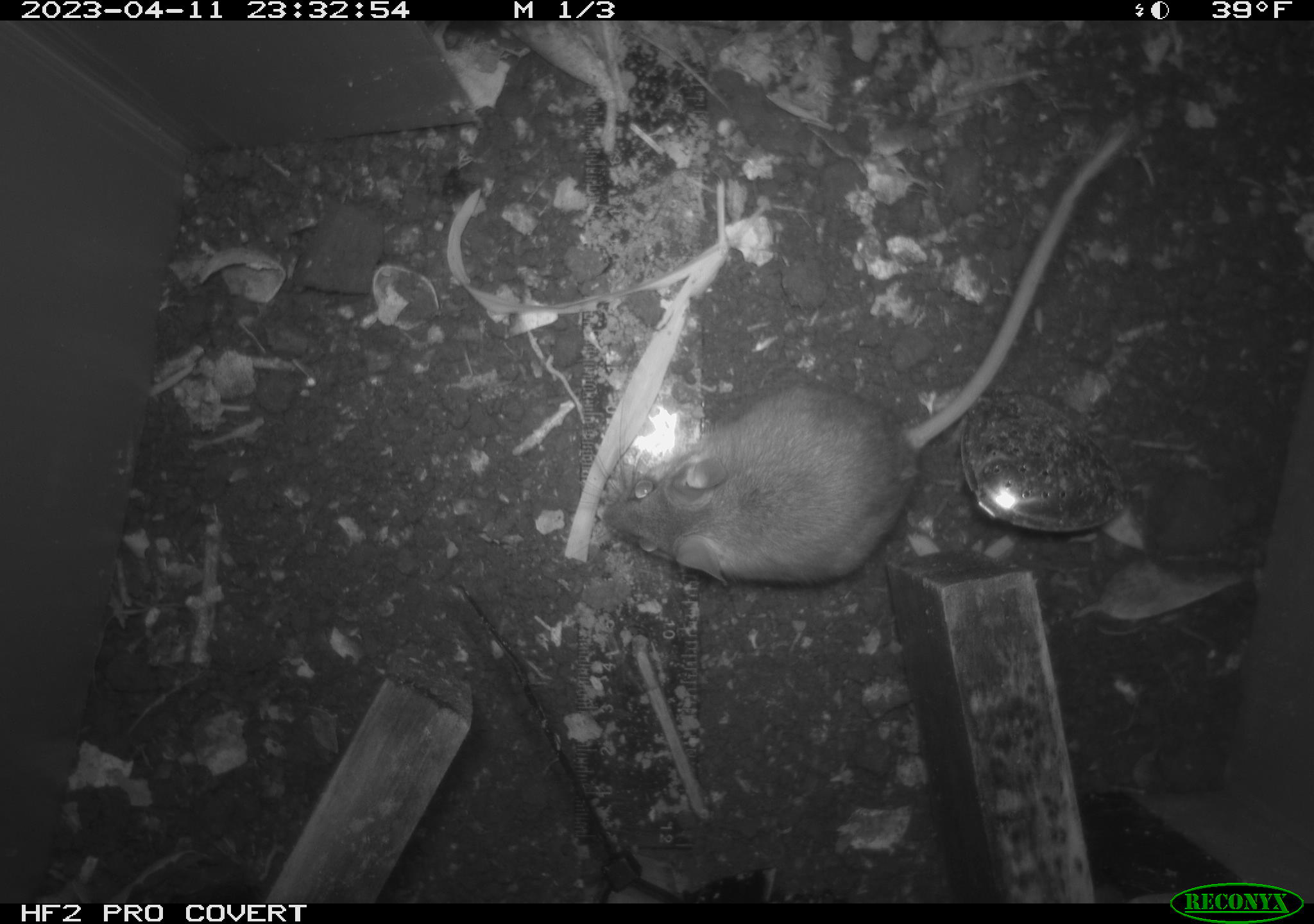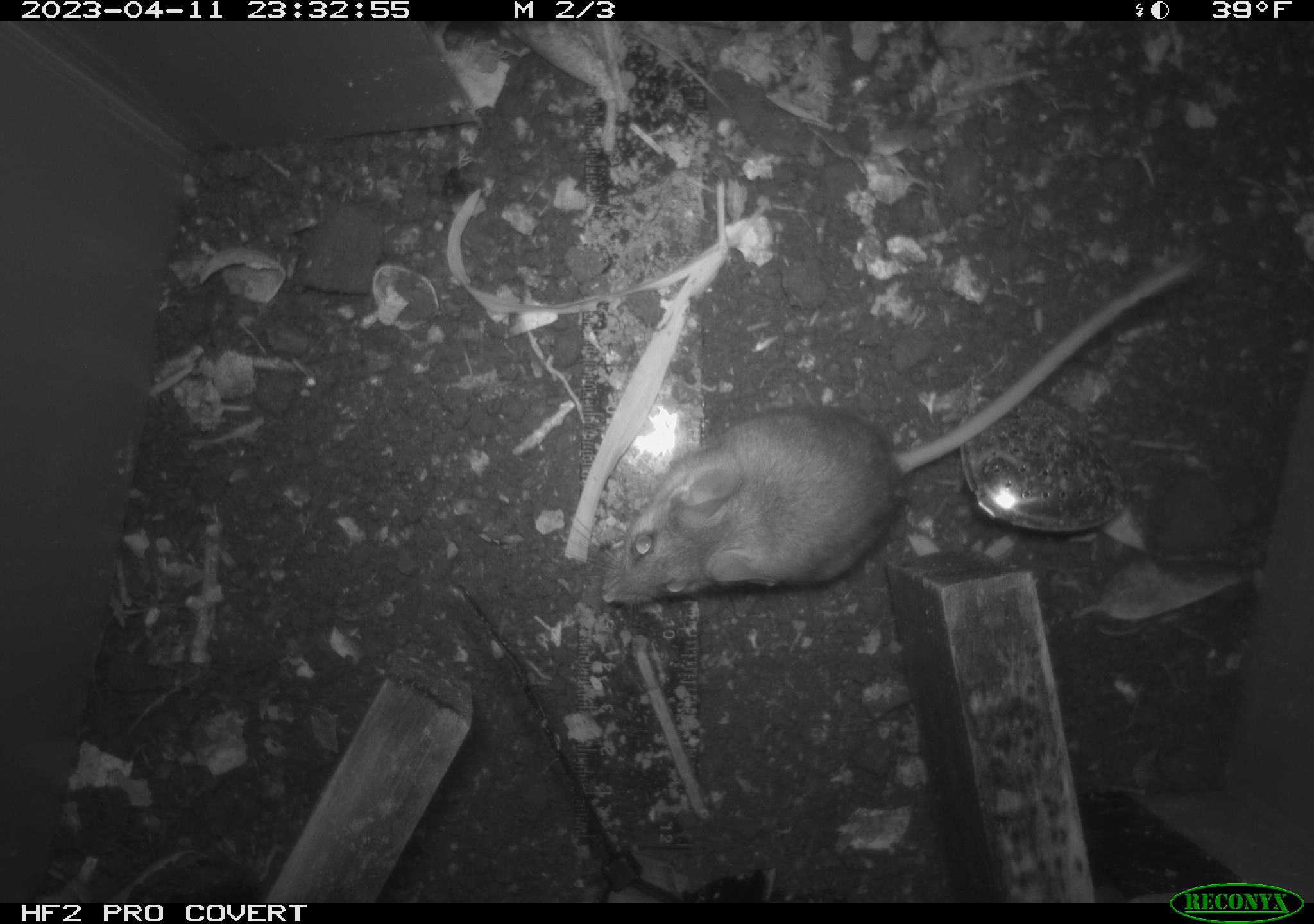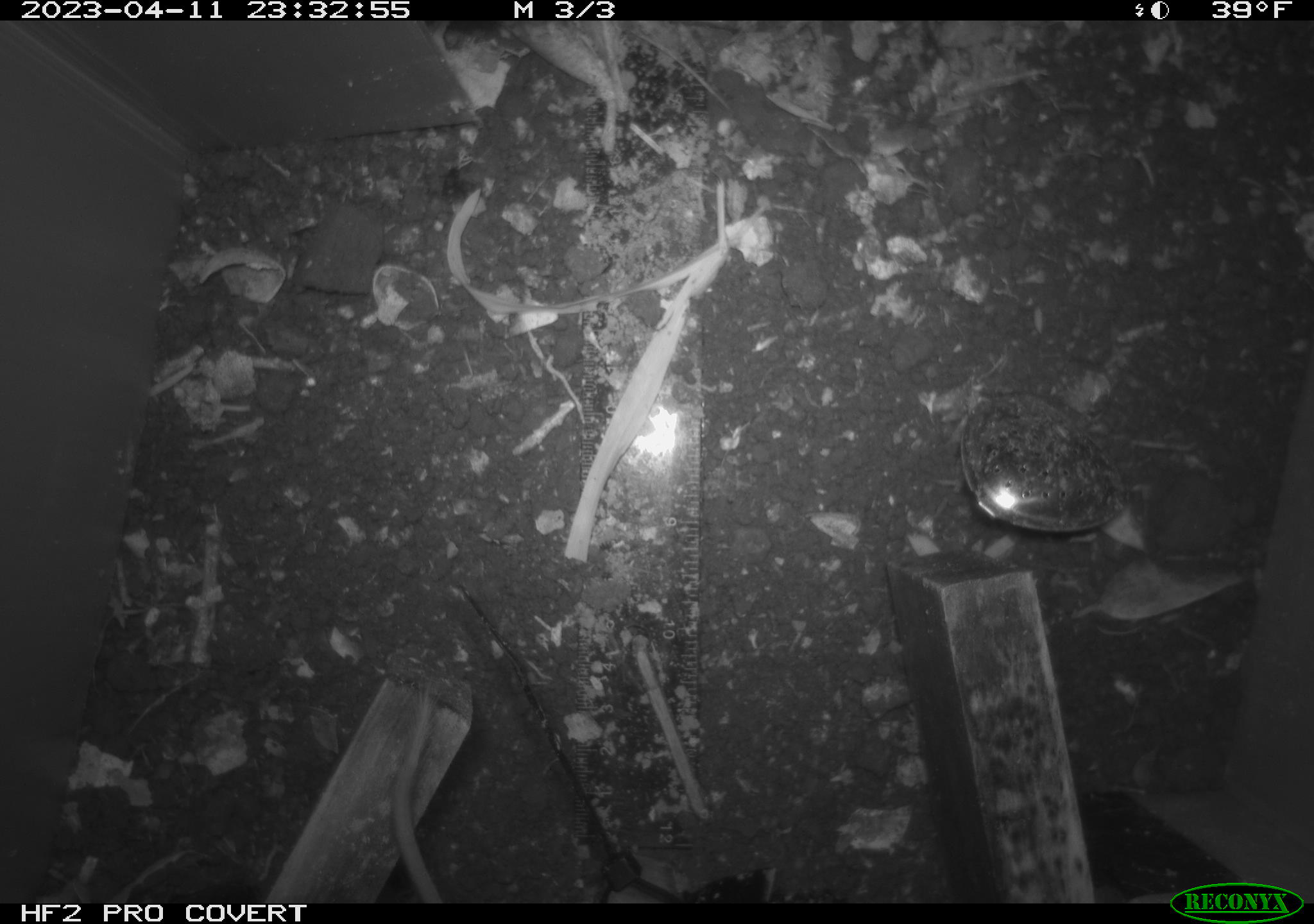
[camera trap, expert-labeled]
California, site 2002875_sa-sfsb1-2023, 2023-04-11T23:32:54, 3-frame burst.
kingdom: Animalia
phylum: Chordata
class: Mammalia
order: Rodentia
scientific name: Rodentia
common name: mouse species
Mouse species (Rodentia).